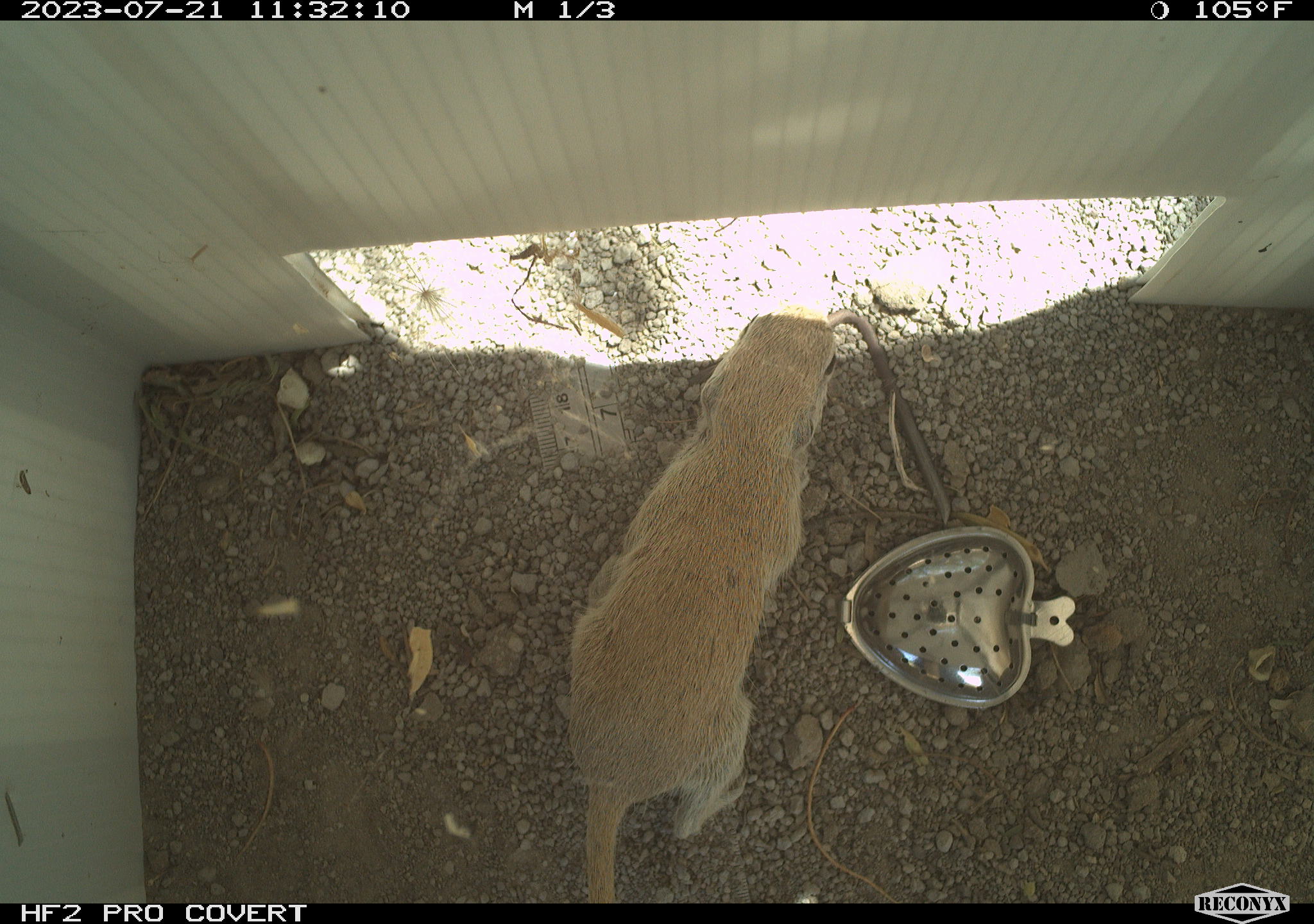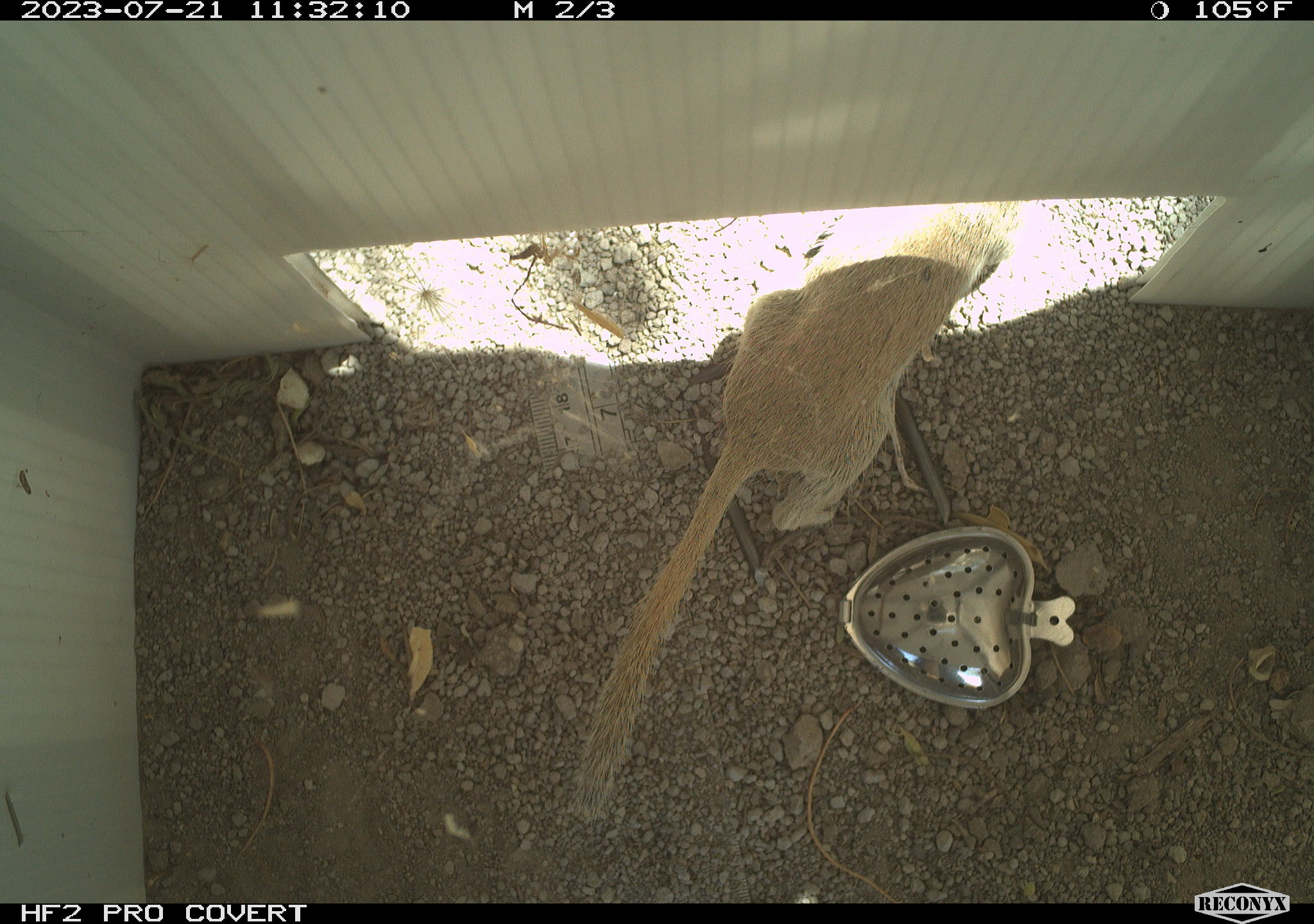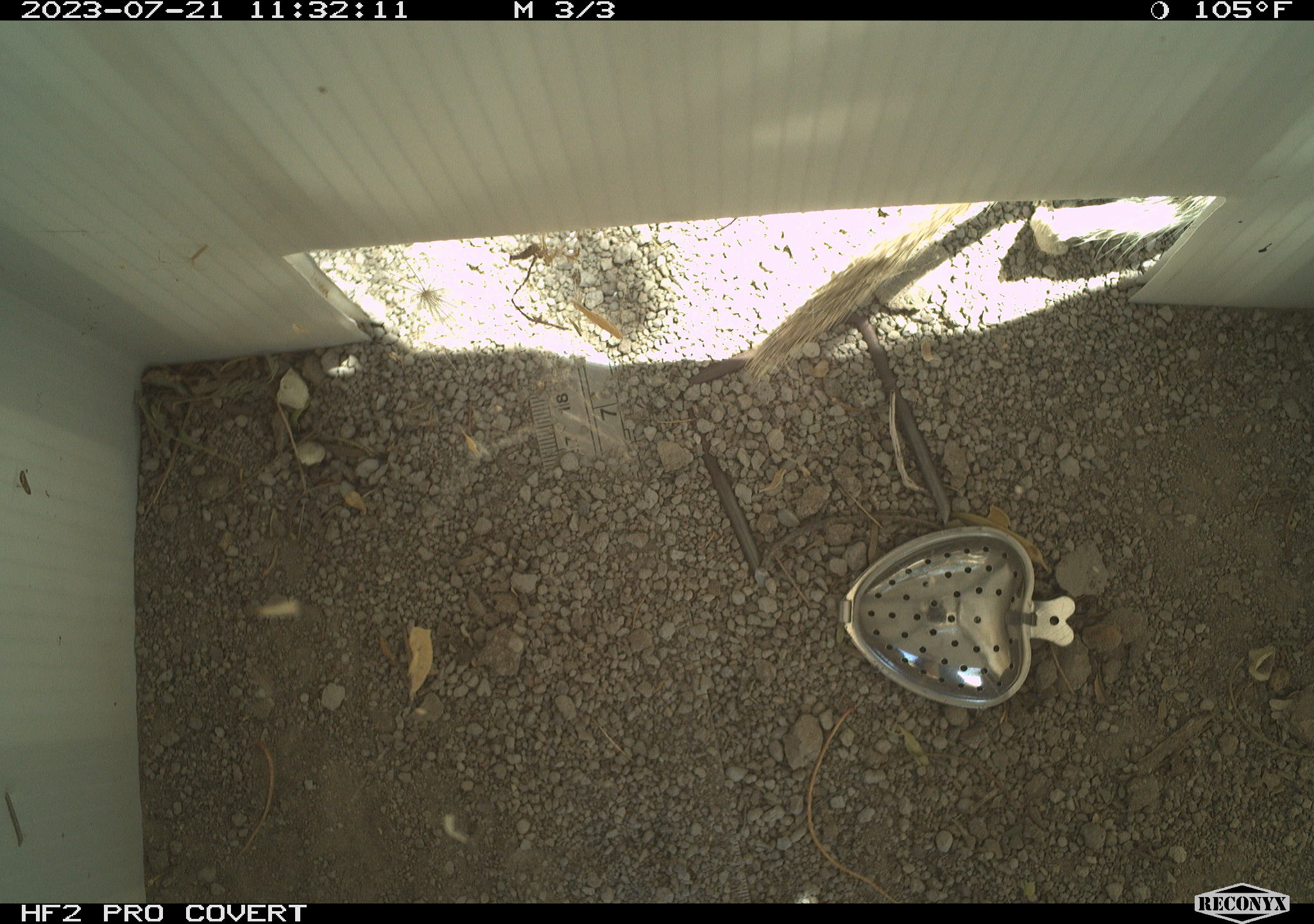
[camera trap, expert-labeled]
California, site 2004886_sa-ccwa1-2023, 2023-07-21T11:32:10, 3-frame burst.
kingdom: Animalia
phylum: Chordata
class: Mammalia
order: Rodentia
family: Sciuridae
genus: Xerospermophilus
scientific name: Xerospermophilus tereticaudus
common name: round-tailed ground squirrel